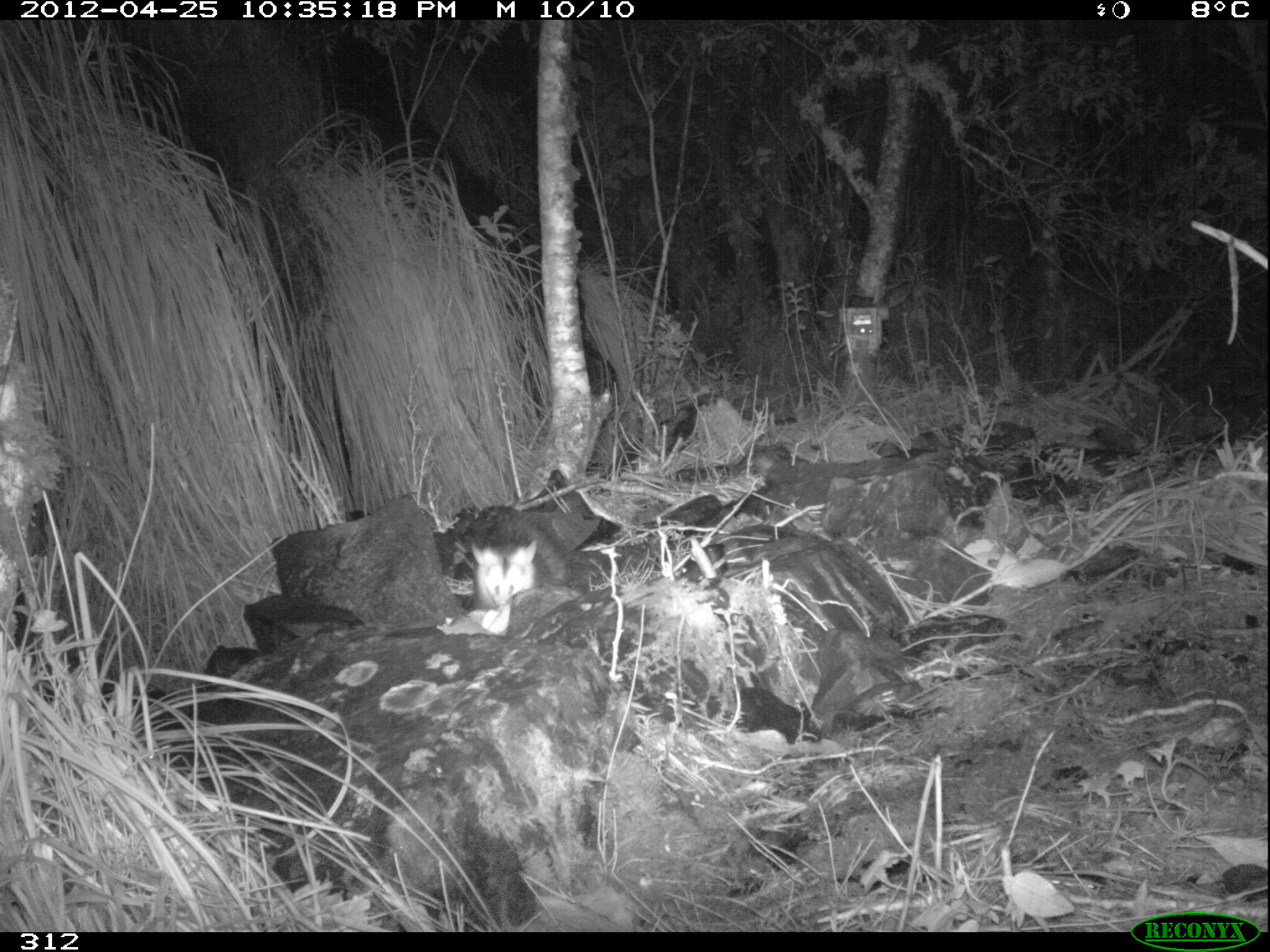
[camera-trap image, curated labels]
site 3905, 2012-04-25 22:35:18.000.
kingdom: Animalia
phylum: Chordata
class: Mammalia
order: Didelphimorphia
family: Didelphidae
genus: Didelphis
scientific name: Didelphis pernigra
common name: andean white-eared opossum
Didelphis pernigra (andean white-eared opossum).